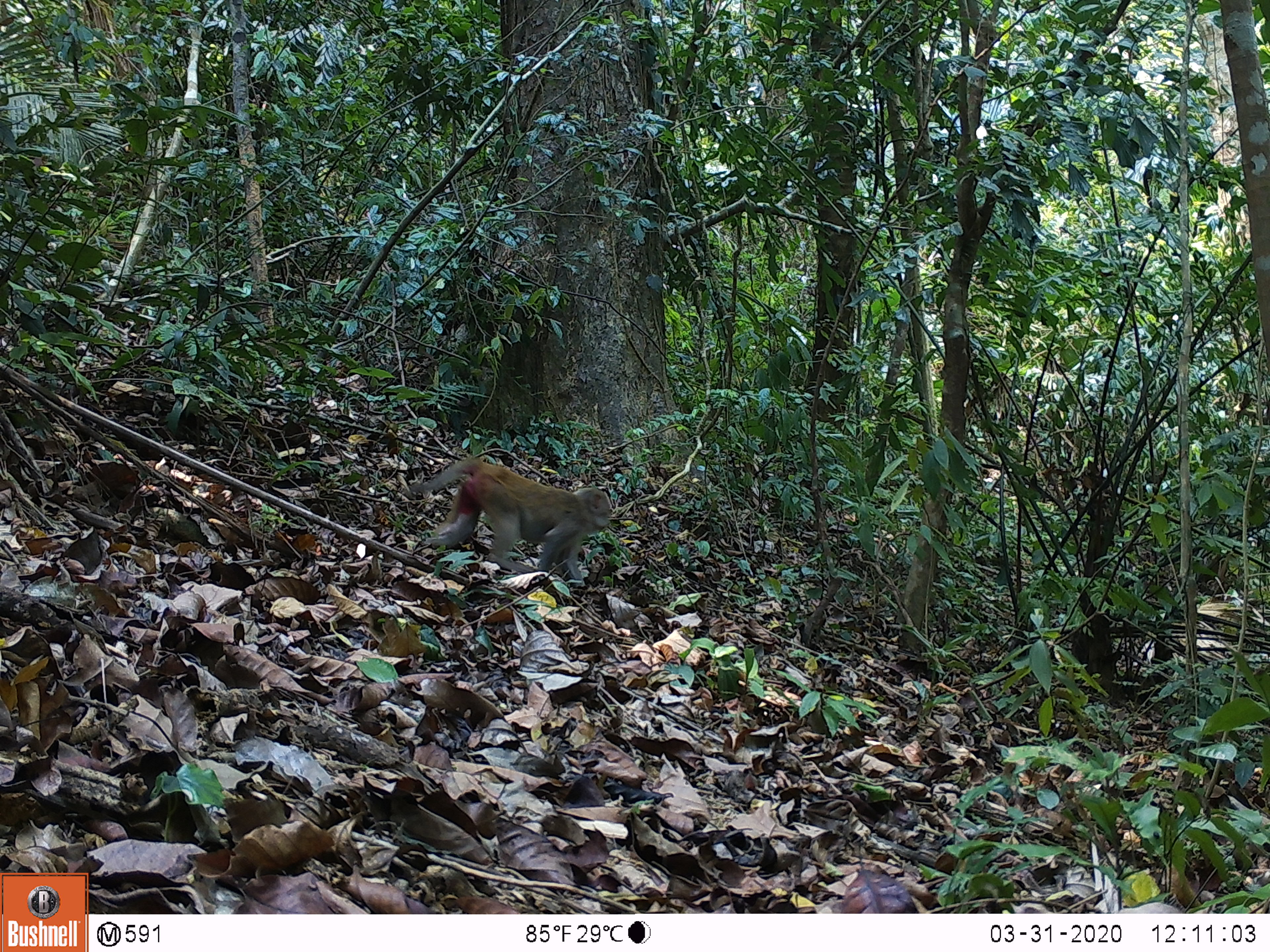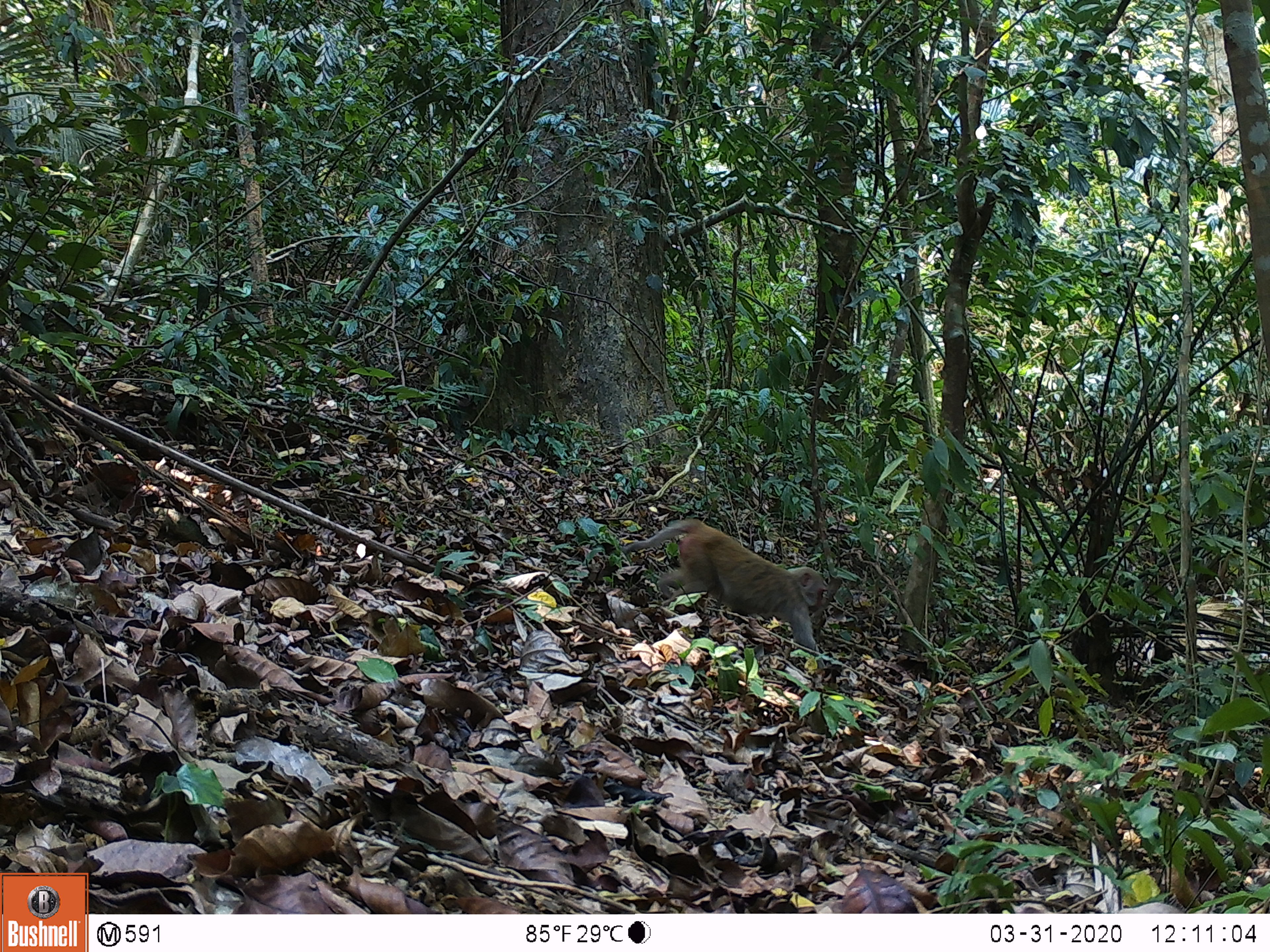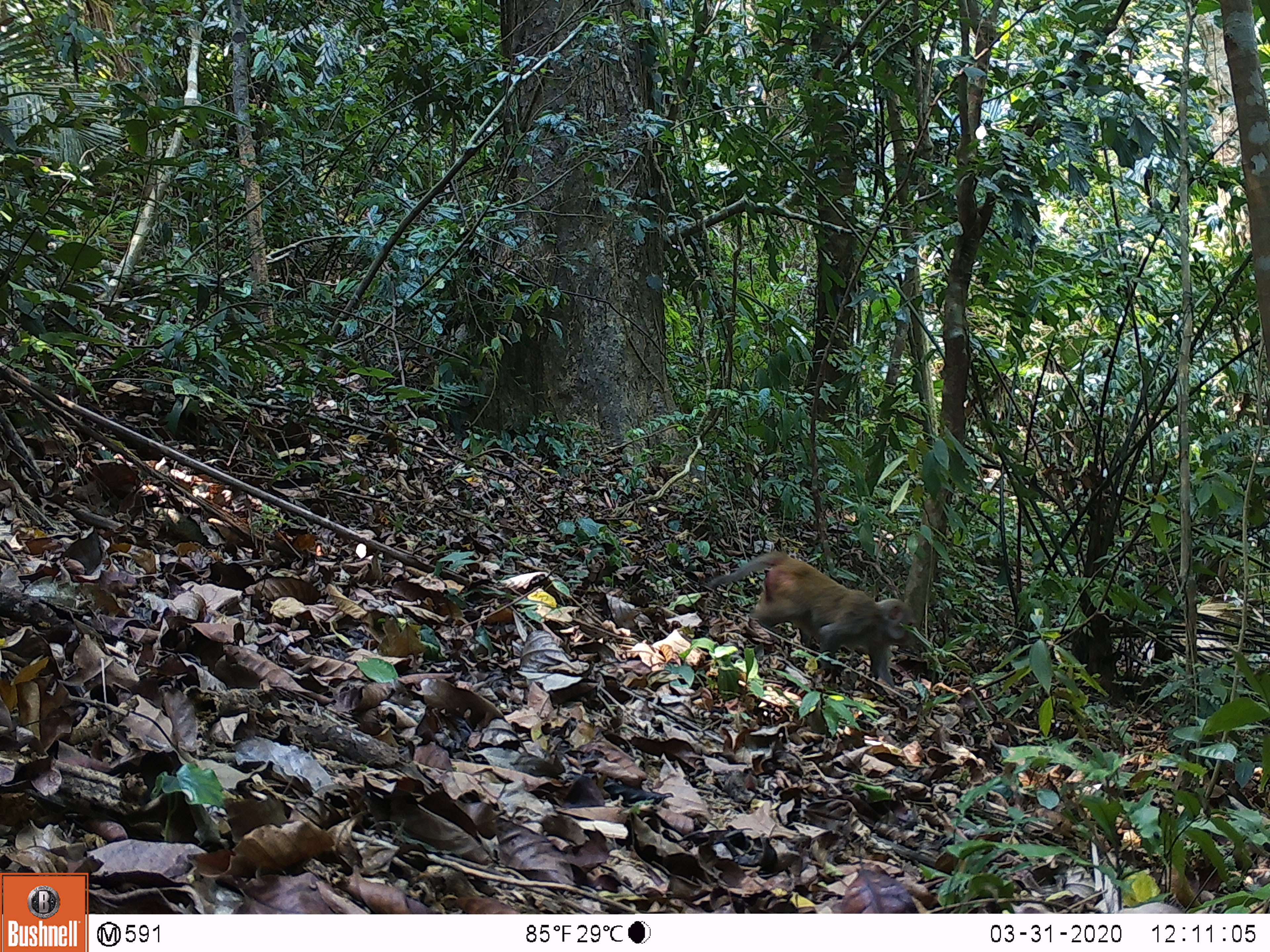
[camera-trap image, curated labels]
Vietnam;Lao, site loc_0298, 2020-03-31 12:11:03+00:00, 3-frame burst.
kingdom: Animalia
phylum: Chordata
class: Mammalia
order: Primates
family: Cercopithecidae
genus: Macaca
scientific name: Macaca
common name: macaques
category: assam or rhesus macaque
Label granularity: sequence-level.